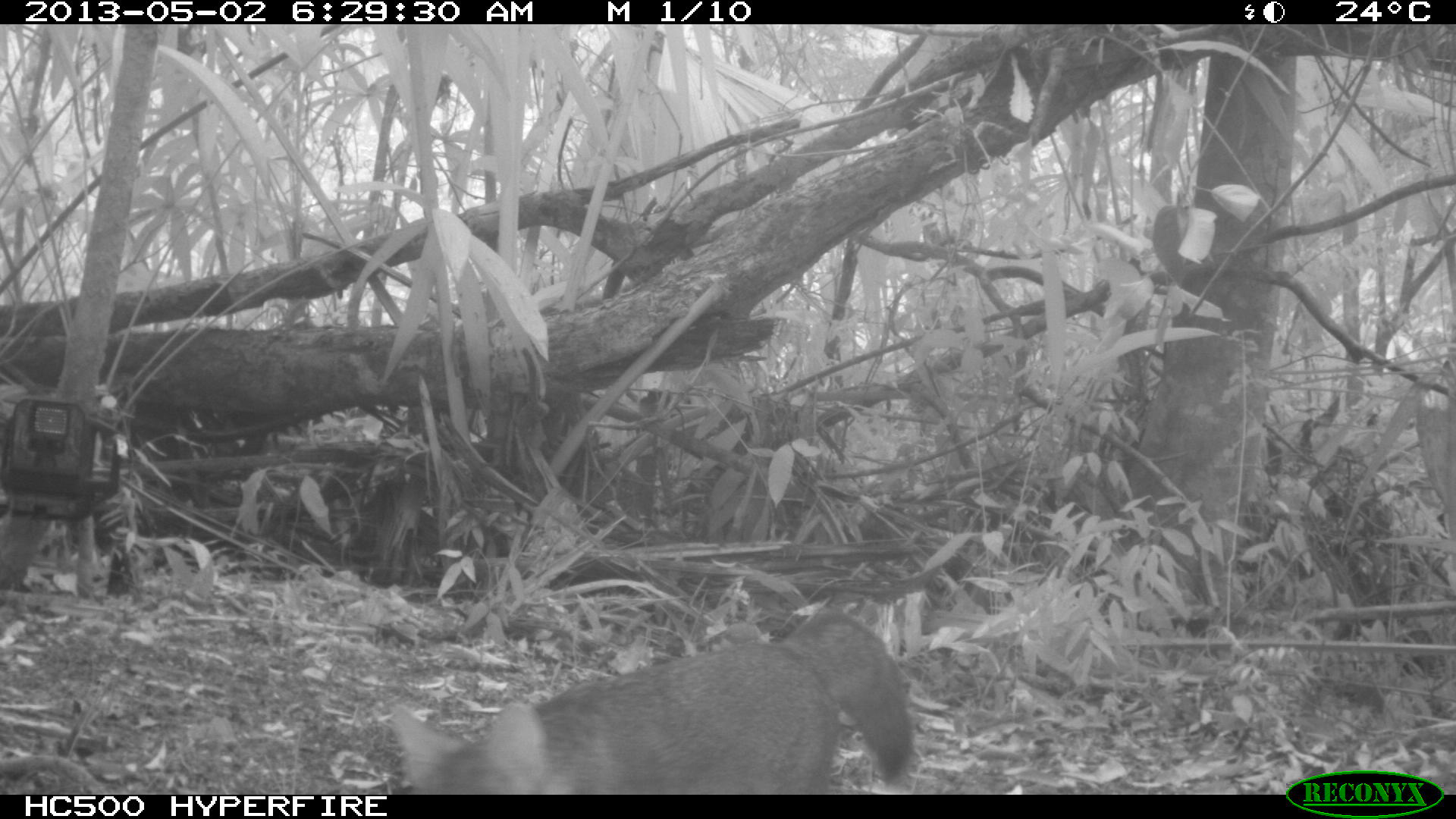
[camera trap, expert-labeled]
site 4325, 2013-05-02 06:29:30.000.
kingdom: Animalia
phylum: Chordata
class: Mammalia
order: Carnivora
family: Canidae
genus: Urocyon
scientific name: Urocyon cinereoargenteus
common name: gray fox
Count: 1.